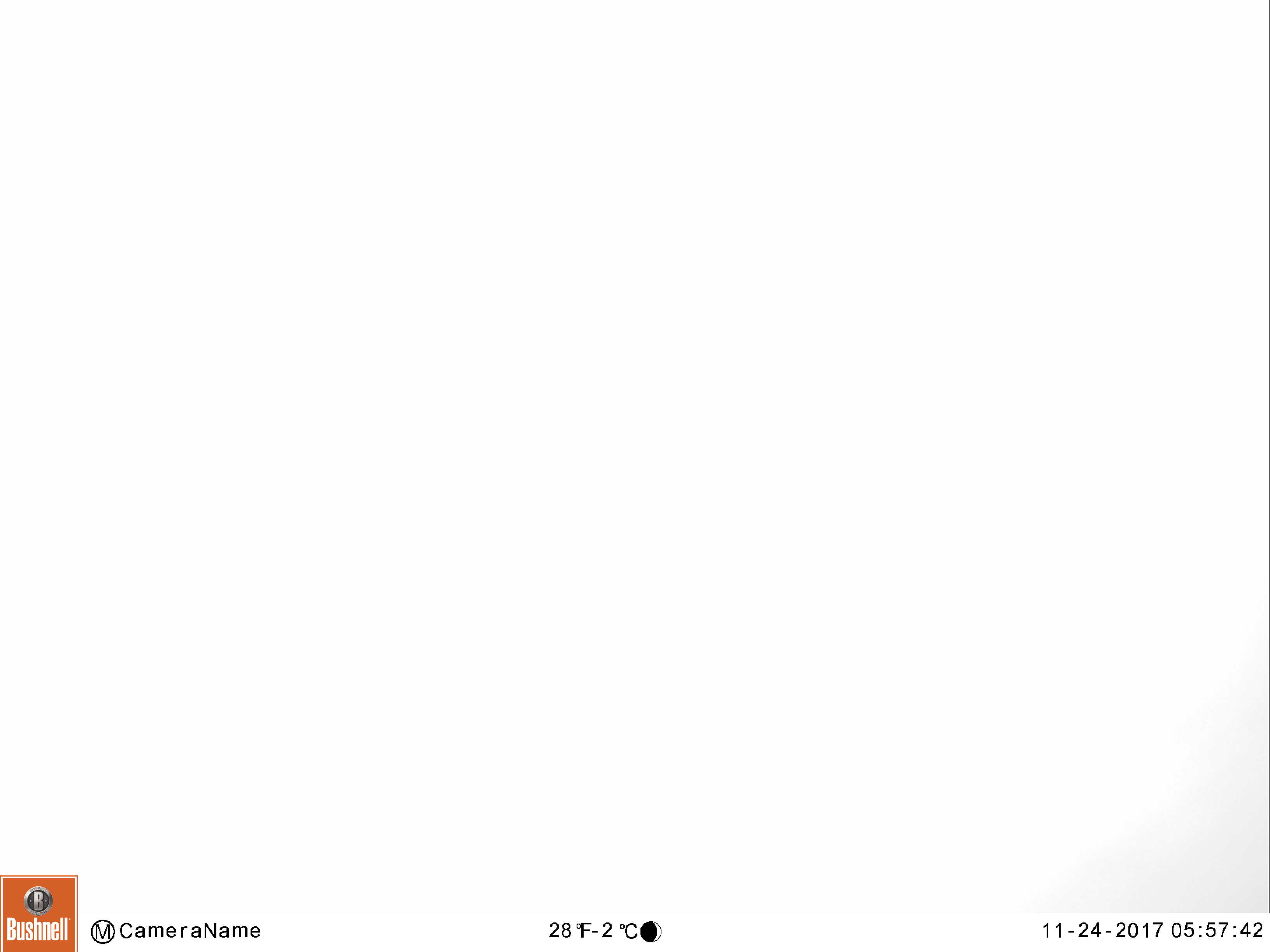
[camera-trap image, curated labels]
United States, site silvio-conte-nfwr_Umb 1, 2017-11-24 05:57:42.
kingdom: Animalia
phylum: Chordata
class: Mammalia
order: Artiodactyla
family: Cervidae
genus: Alces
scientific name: Alces alces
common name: moose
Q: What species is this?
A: Moose (Alces alces).